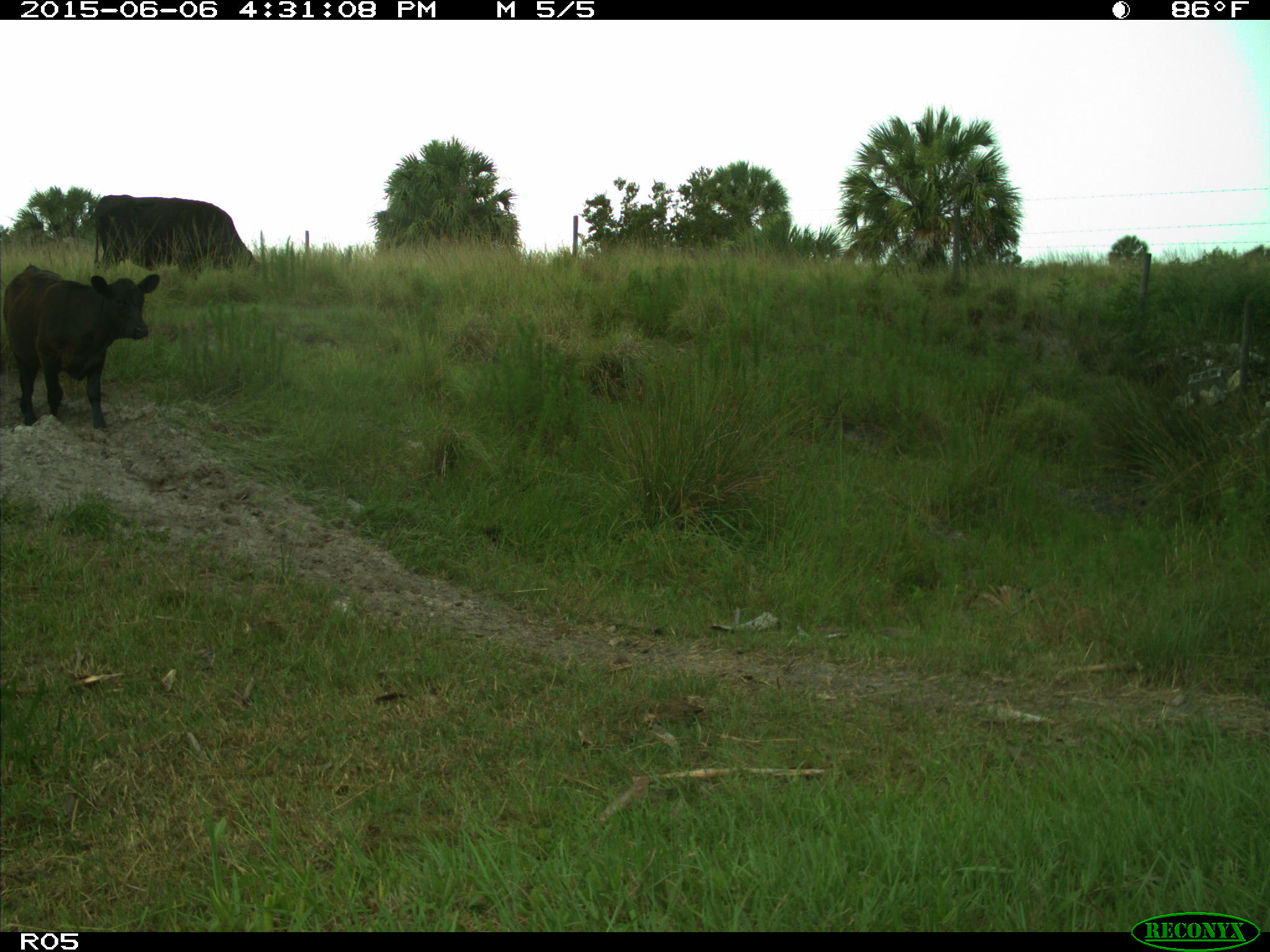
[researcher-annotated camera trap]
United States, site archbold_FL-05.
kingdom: Animalia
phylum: Chordata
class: Mammalia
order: Artiodactyla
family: Bovidae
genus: Bos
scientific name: Bos taurus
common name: domestic cow